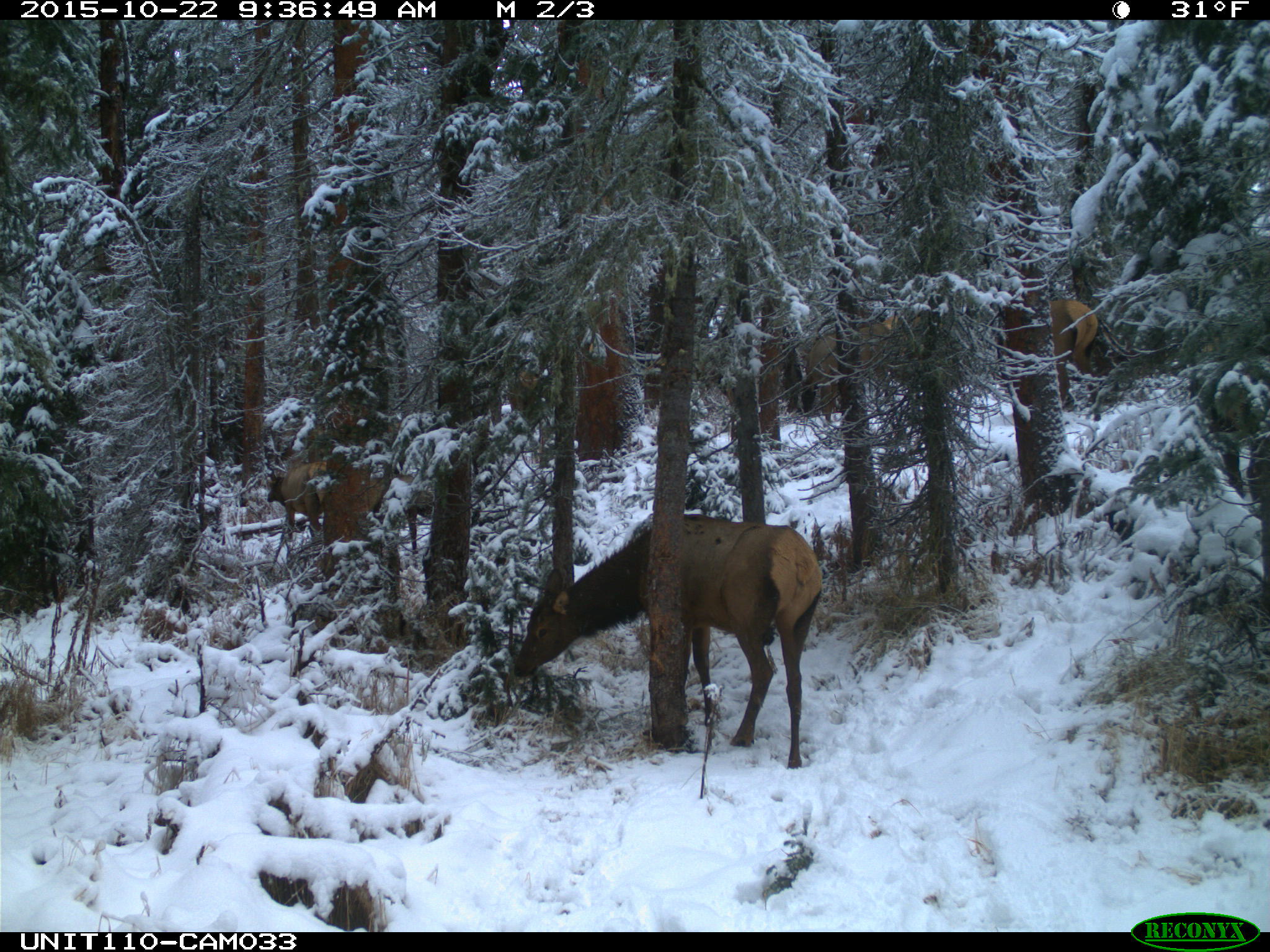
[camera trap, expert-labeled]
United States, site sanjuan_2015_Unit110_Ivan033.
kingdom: Animalia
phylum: Chordata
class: Mammalia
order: Artiodactyla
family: Cervidae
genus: Cervus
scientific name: Cervus elaphus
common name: red deer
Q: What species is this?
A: Cervus elaphus (red deer).